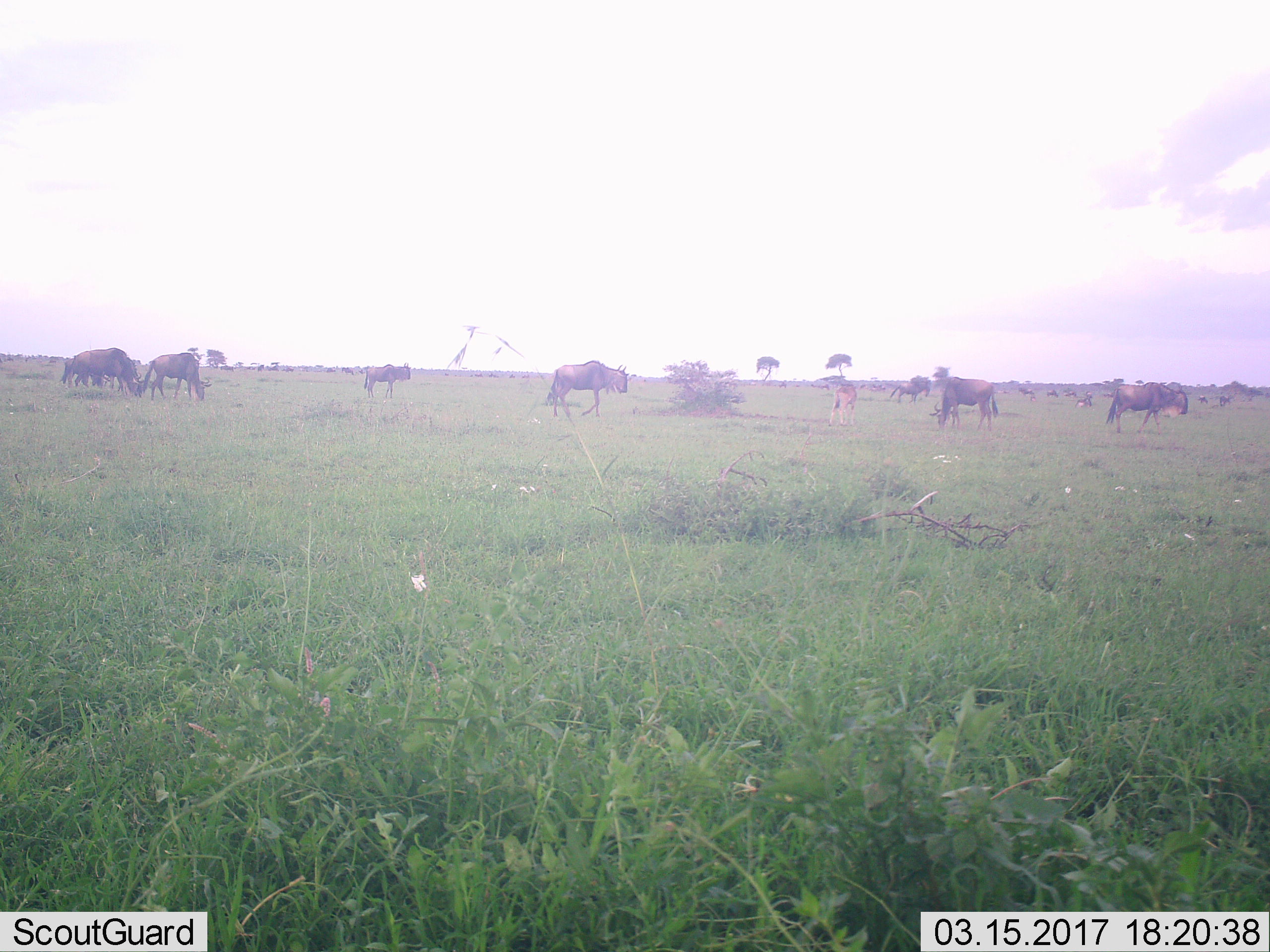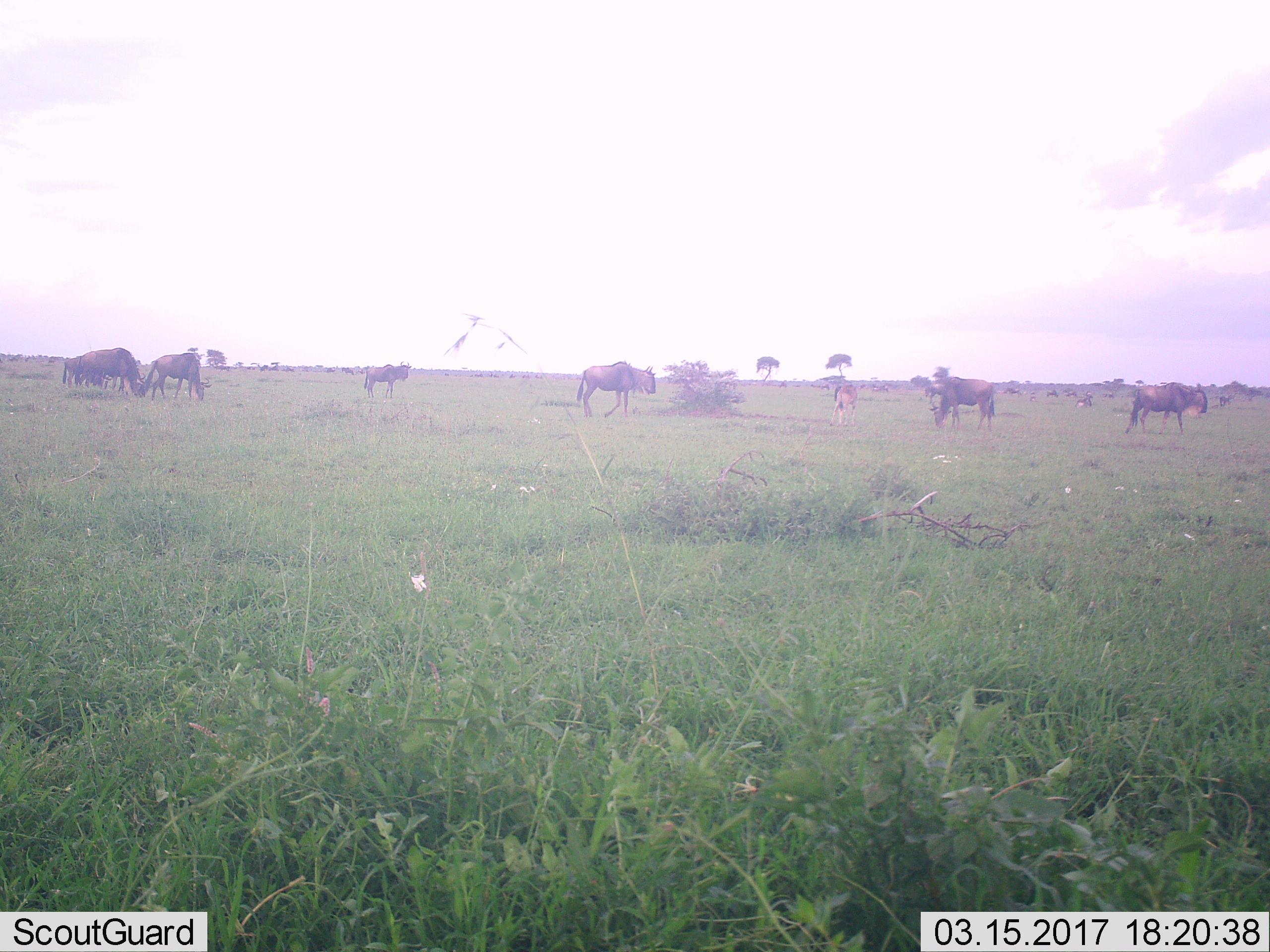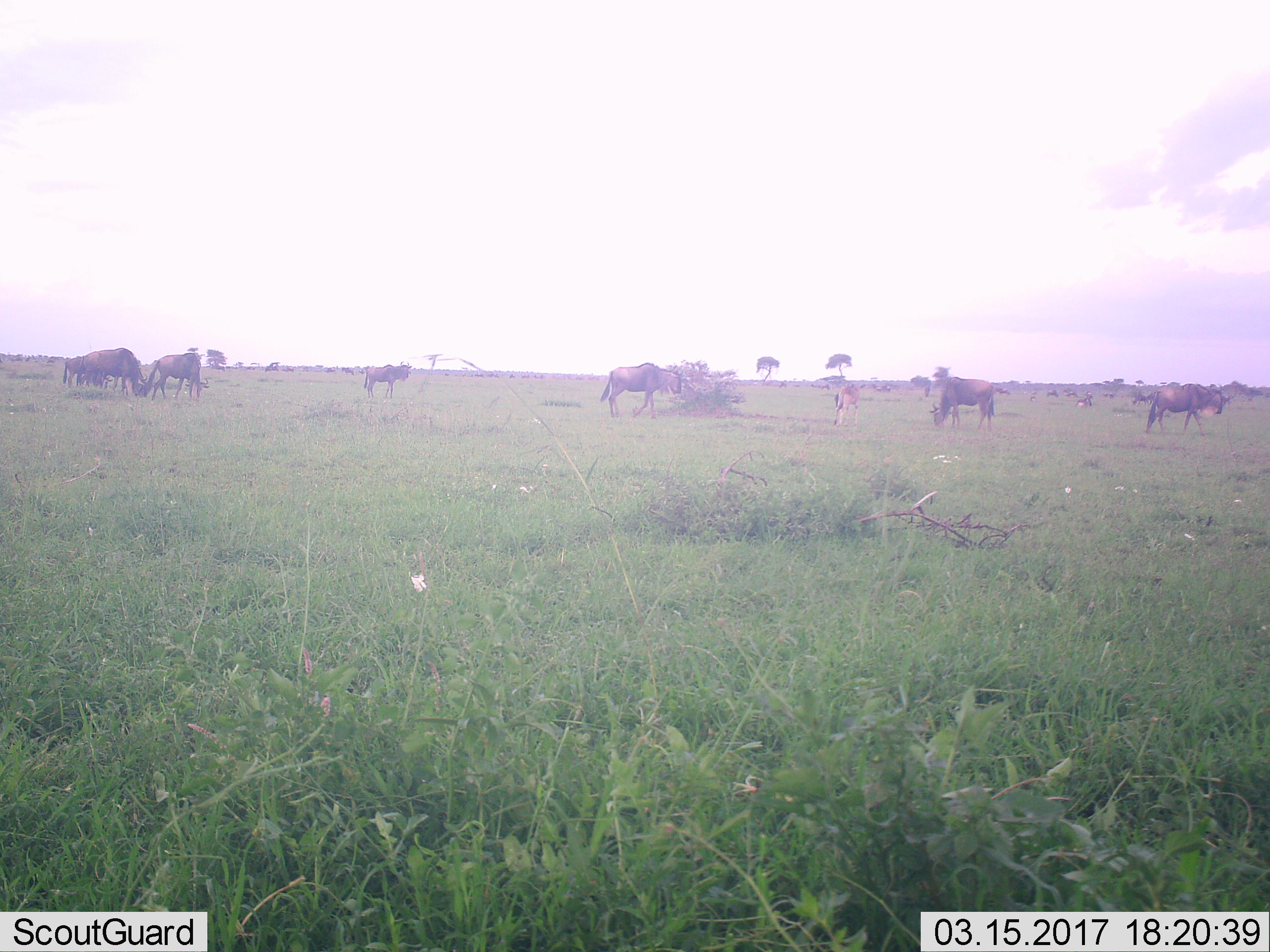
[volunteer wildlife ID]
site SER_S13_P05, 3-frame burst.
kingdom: Animalia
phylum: Chordata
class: Mammalia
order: Artiodactyla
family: Bovidae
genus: Connochaetes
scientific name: Connochaetes taurinus taurinus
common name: blue wildebeest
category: wildebeestblue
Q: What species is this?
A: Wildebeestblue (blue wildebeest) (Connochaetes taurinus taurinus).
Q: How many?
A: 11-50.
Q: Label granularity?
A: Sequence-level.